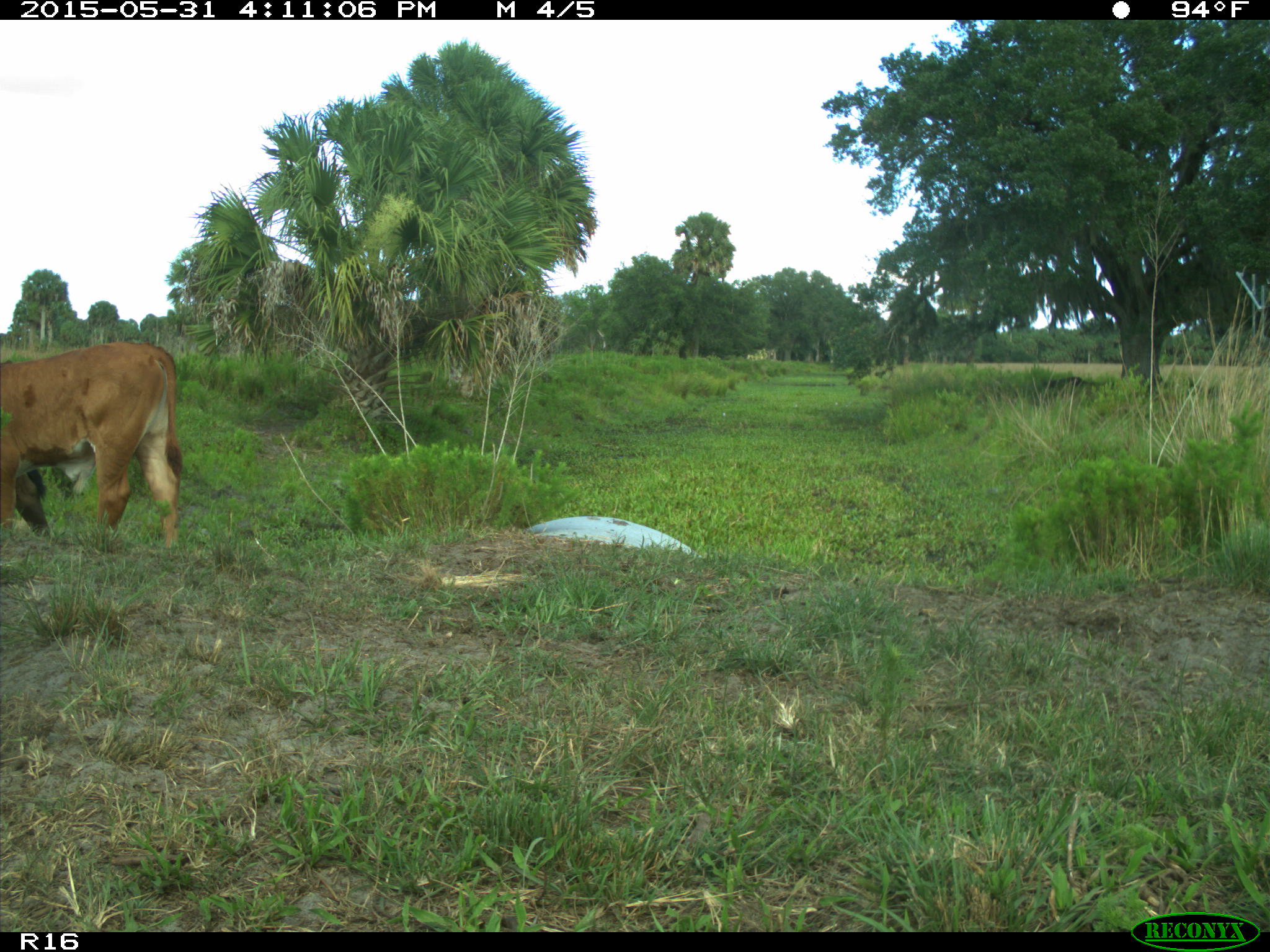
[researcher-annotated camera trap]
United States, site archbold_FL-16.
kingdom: Animalia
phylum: Chordata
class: Mammalia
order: Artiodactyla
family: Bovidae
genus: Bos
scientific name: Bos taurus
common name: domestic cow